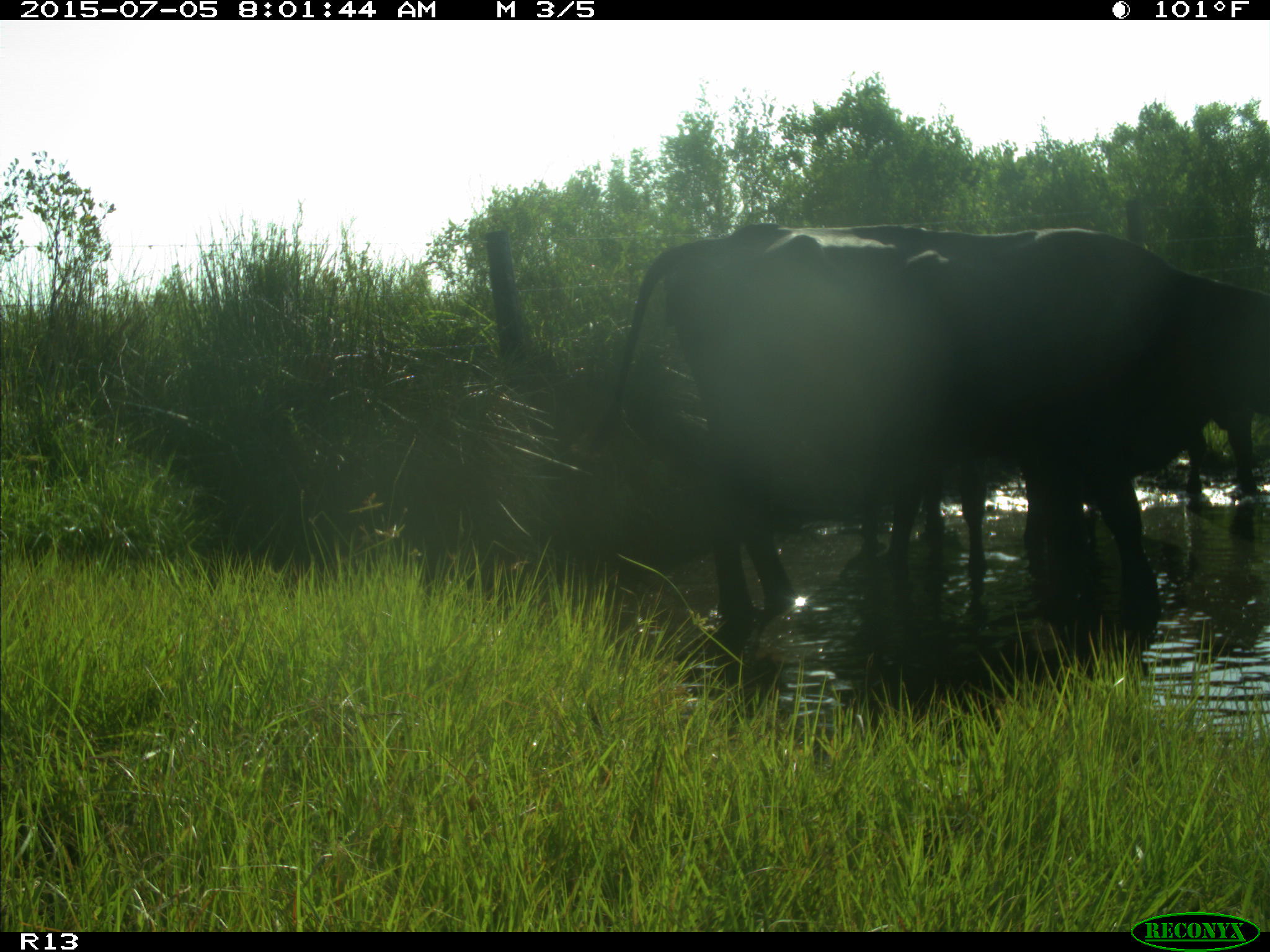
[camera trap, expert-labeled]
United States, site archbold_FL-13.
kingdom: Animalia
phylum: Chordata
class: Mammalia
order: Artiodactyla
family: Bovidae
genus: Bos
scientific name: Bos taurus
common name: domestic cow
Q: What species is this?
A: Bos taurus (domestic cow).